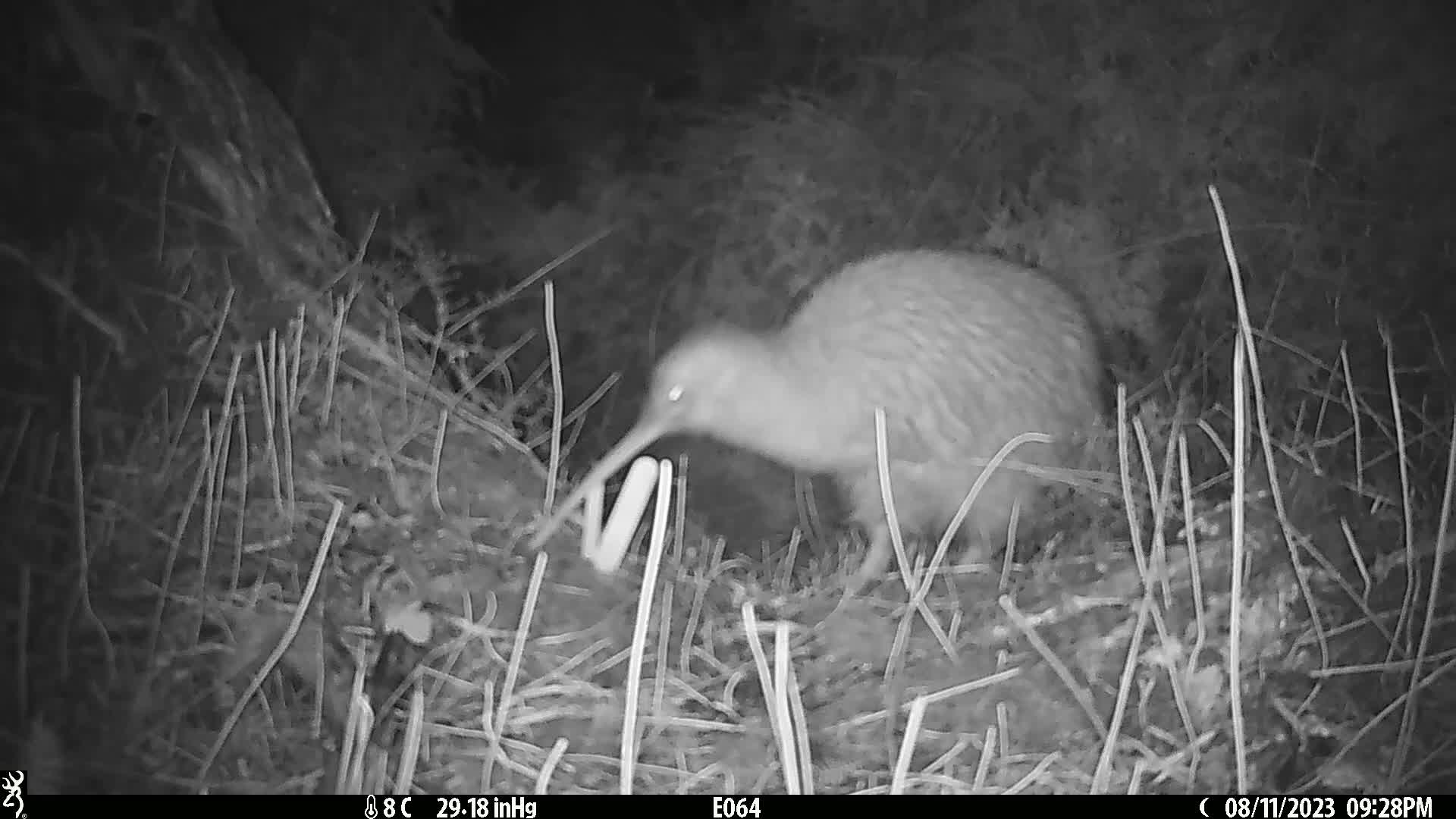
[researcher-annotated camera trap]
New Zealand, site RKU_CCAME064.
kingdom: Animalia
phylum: Chordata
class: Aves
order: Apterygiformes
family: Apterygidae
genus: Apteryx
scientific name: Apteryx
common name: kiwi